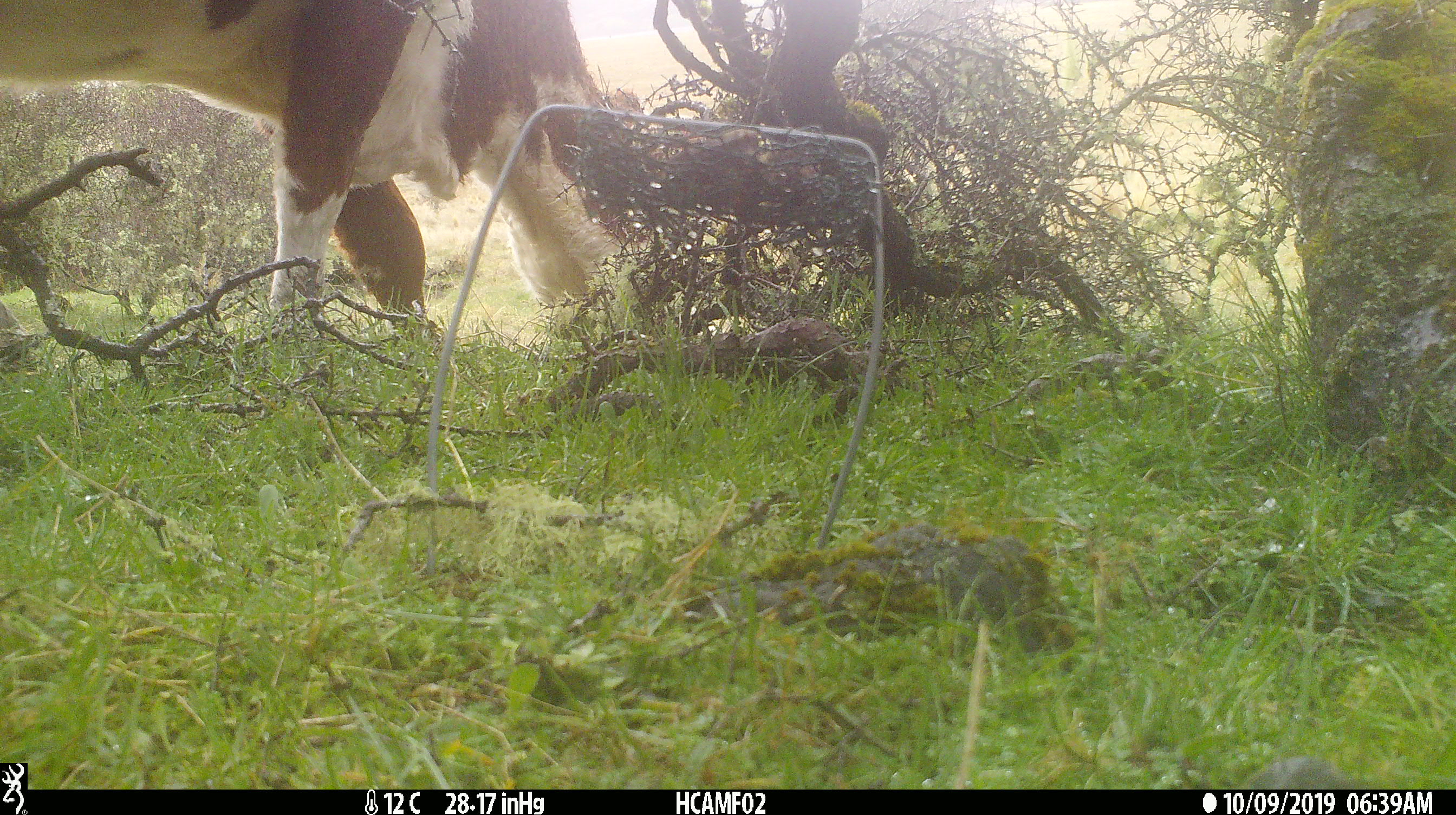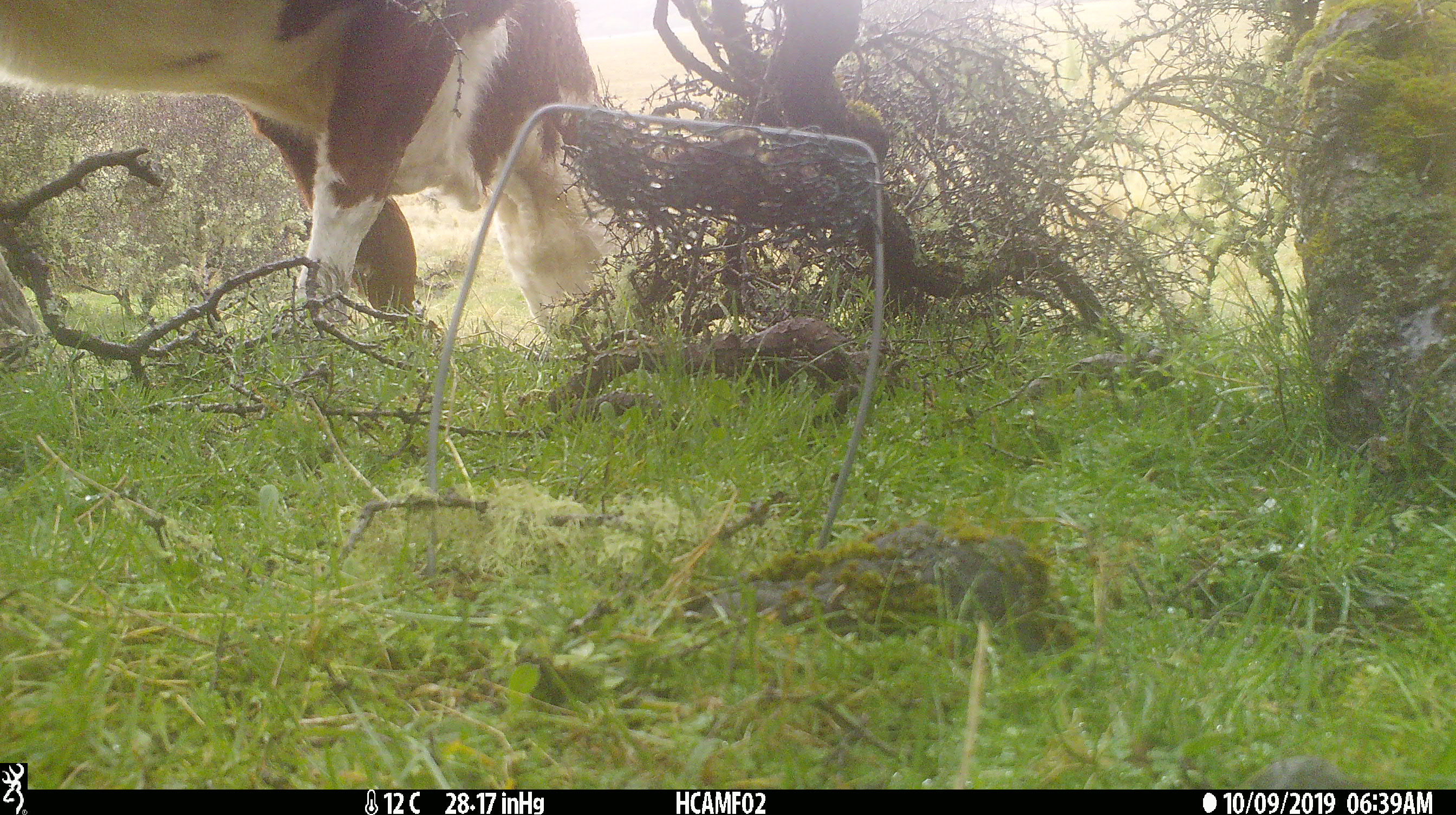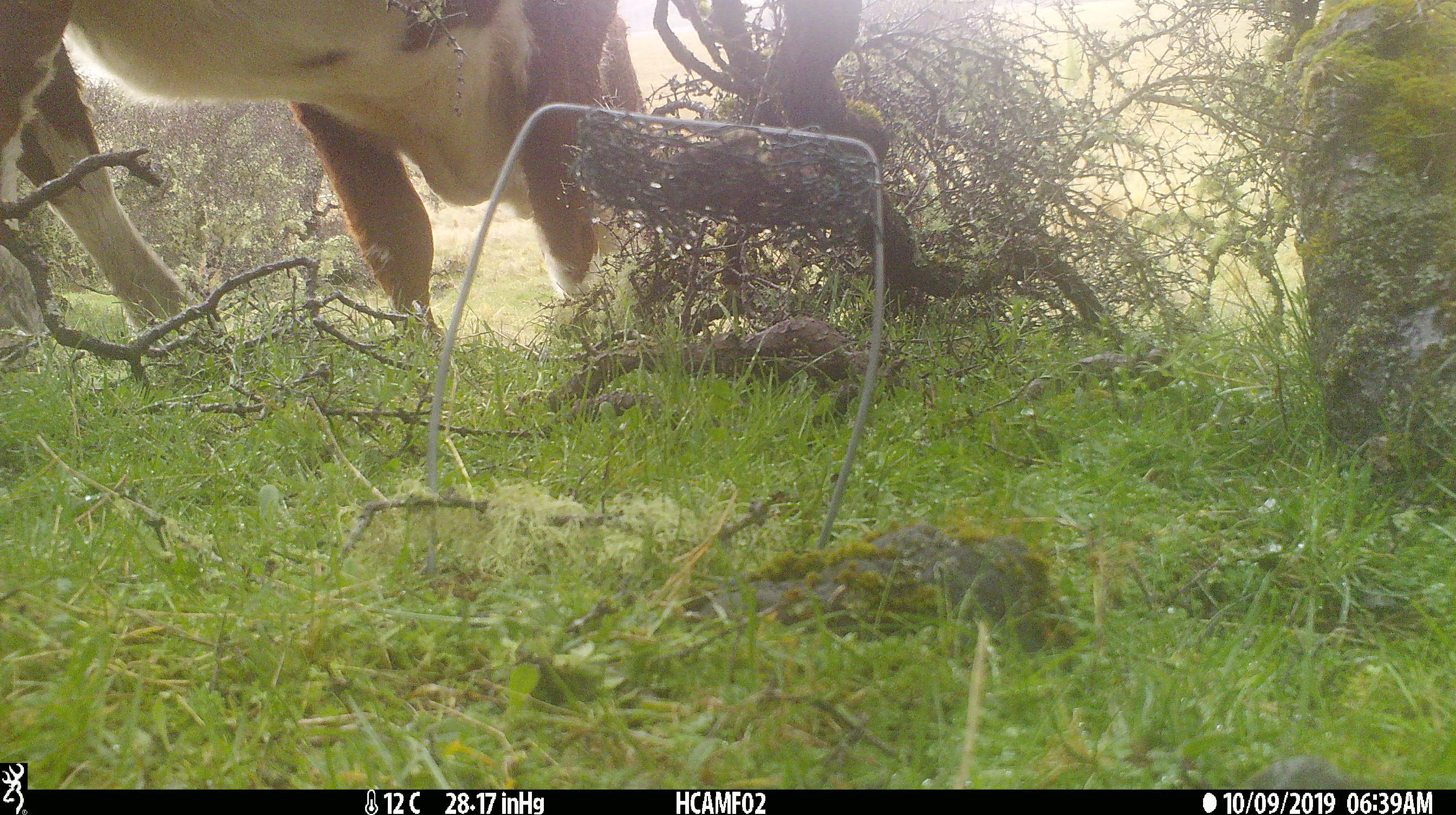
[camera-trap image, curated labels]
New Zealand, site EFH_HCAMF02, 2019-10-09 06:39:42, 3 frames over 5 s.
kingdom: Animalia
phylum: Chordata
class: Mammalia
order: Artiodactyla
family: Bovidae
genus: Bos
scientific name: Bos taurus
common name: domestic cow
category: cow